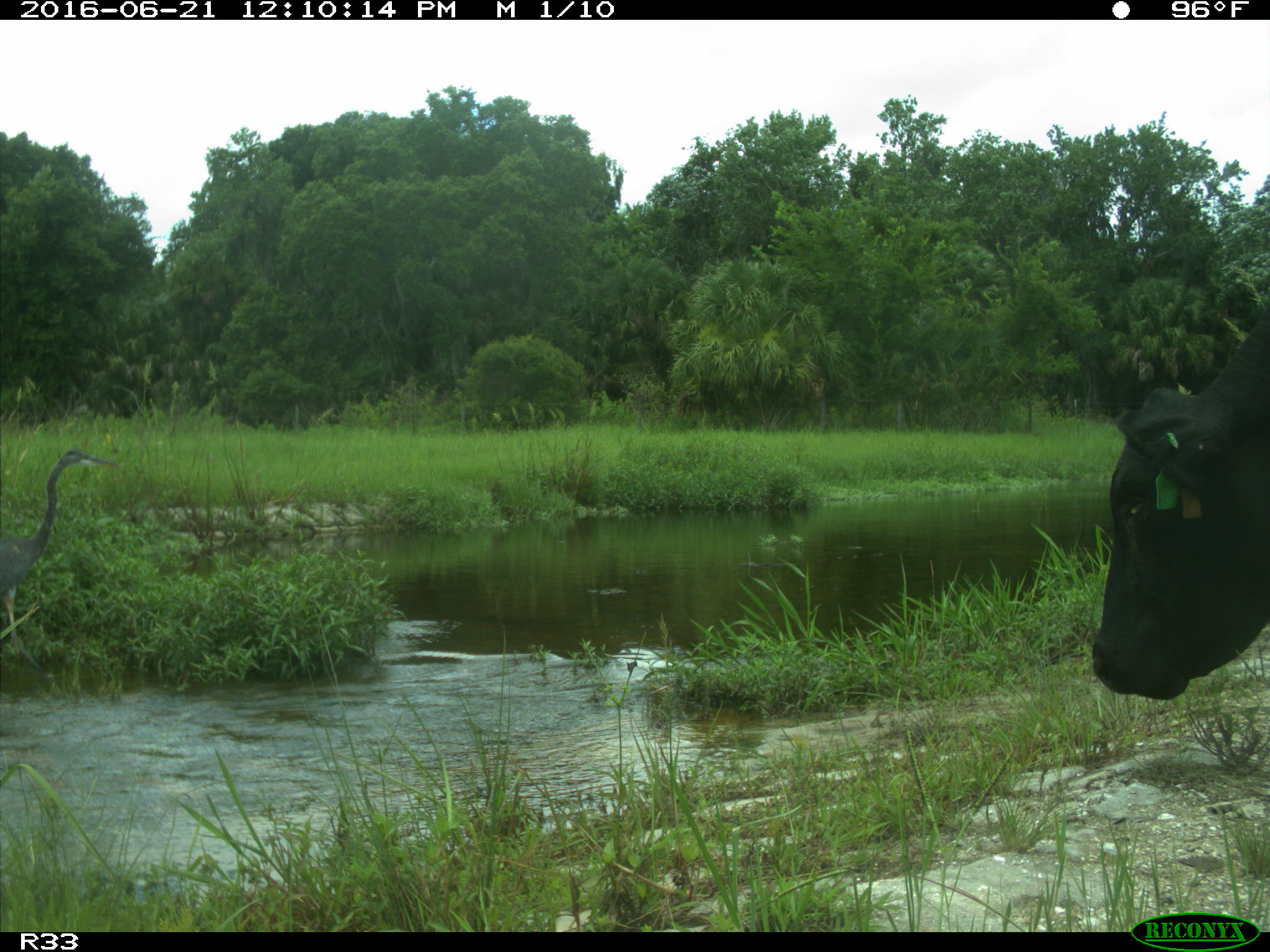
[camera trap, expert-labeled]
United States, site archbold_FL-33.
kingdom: Animalia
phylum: Chordata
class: Mammalia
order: Artiodactyla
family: Bovidae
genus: Bos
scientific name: Bos taurus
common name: domestic cow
Bos taurus (domestic cow).